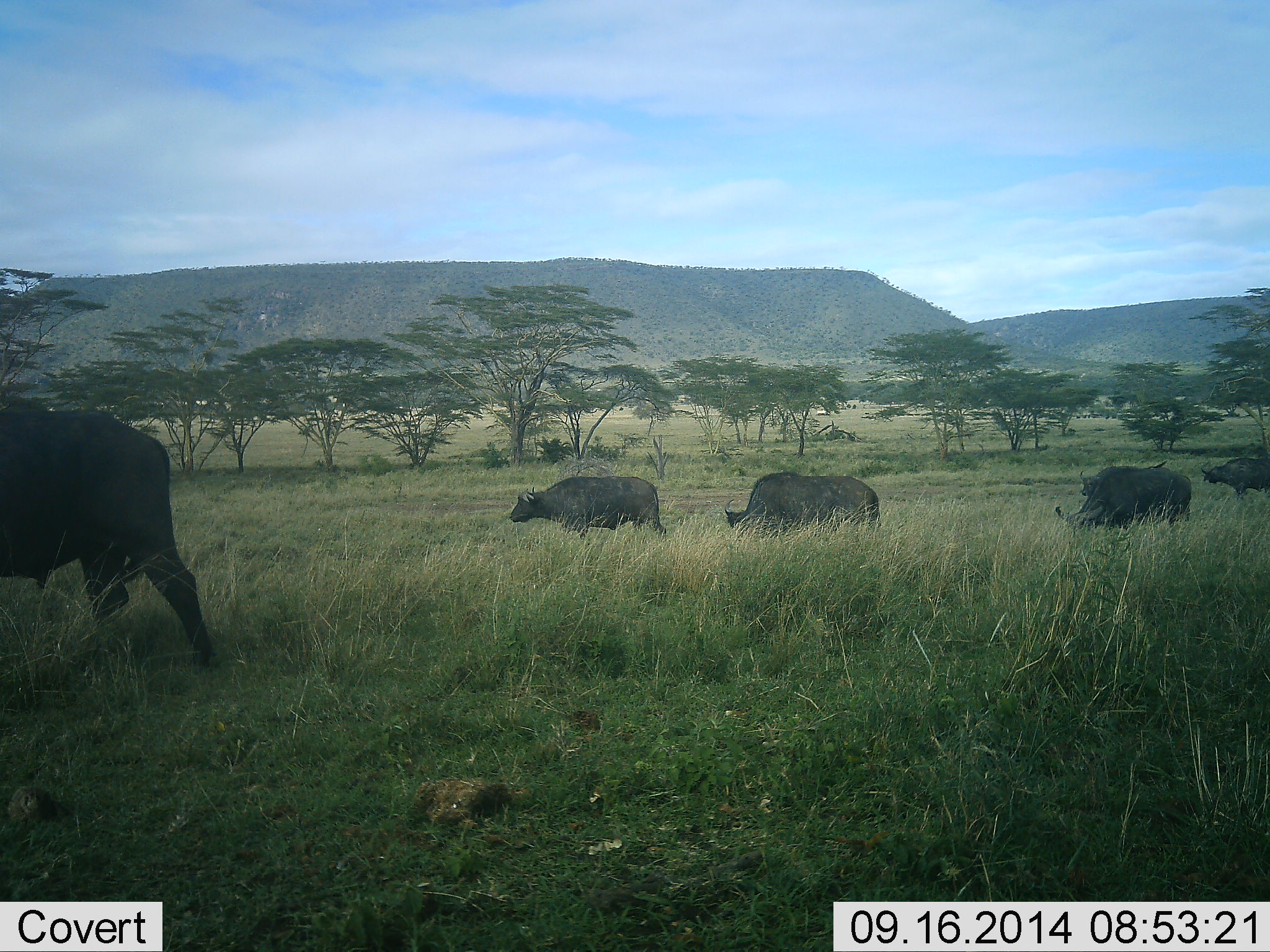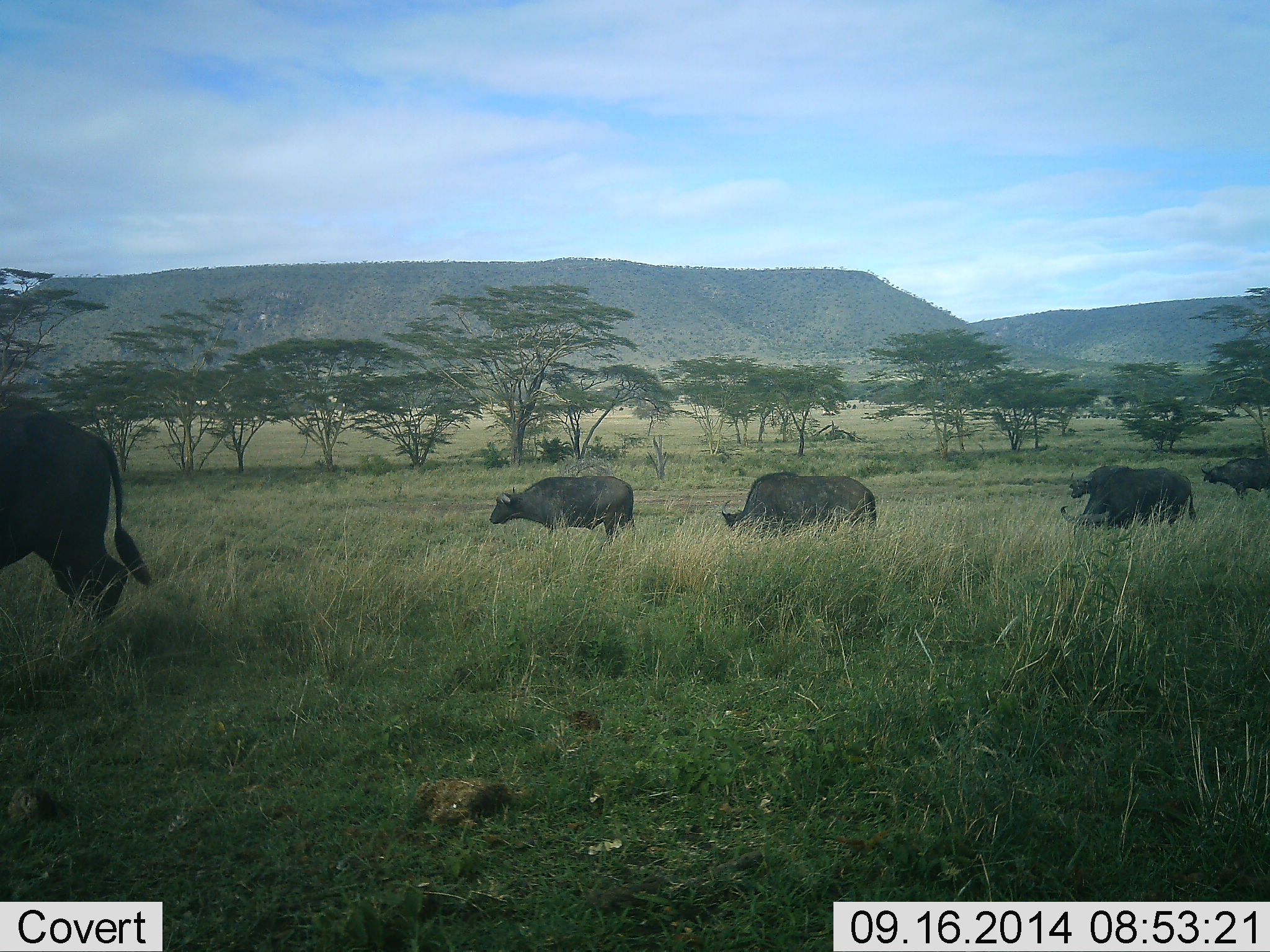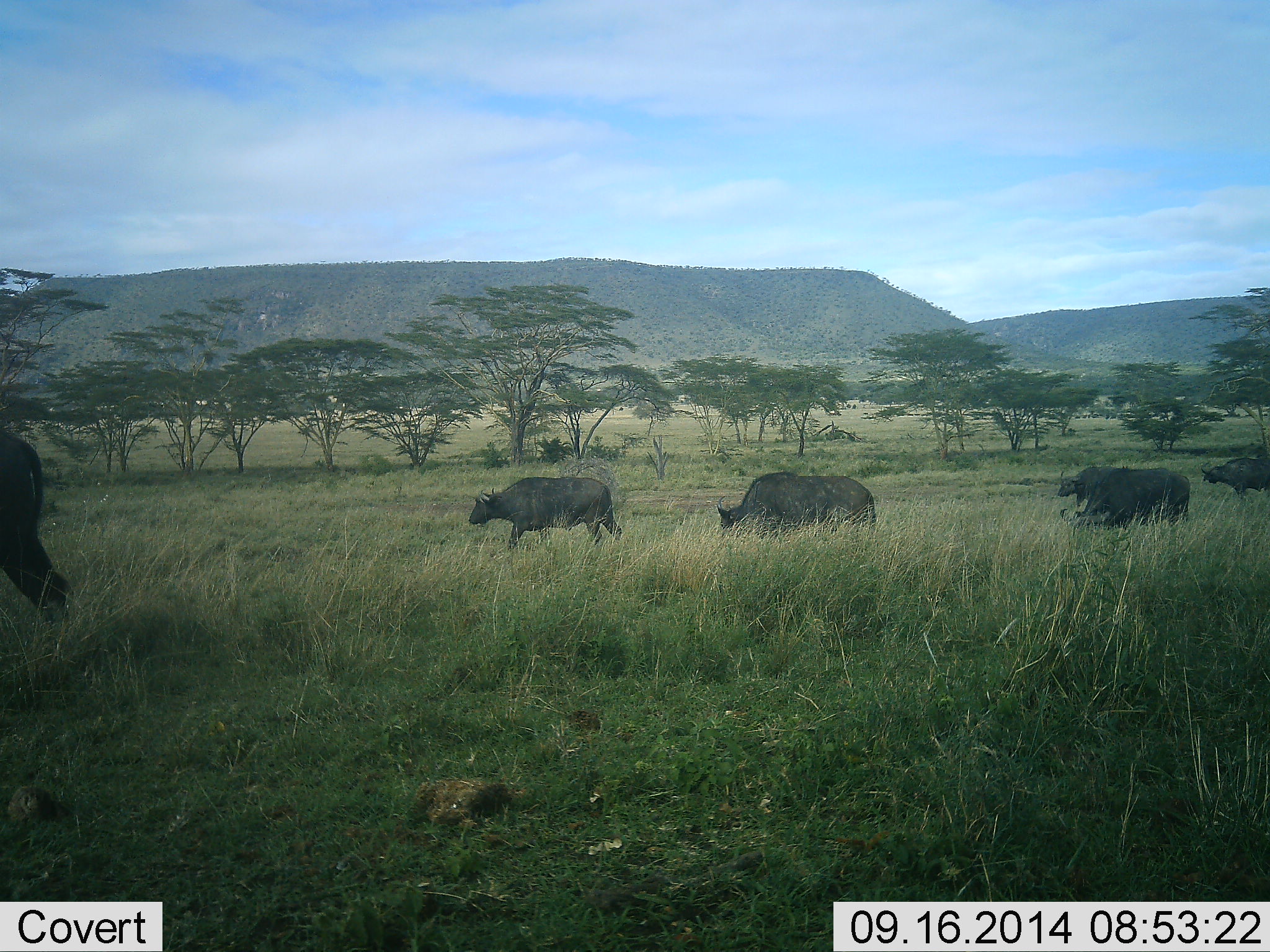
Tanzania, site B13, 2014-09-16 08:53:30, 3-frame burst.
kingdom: Animalia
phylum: Chordata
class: Mammalia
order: Artiodactyla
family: Bovidae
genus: Syncerus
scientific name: Syncerus caffer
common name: cape buffalo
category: buffalo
Buffalo (cape buffalo) (Syncerus caffer), count 6. Behavior (volunteer vote fractions): standing 40%, resting 0%, moving 100%, interacting 0%. Young present (vote fraction): 0%. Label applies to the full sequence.